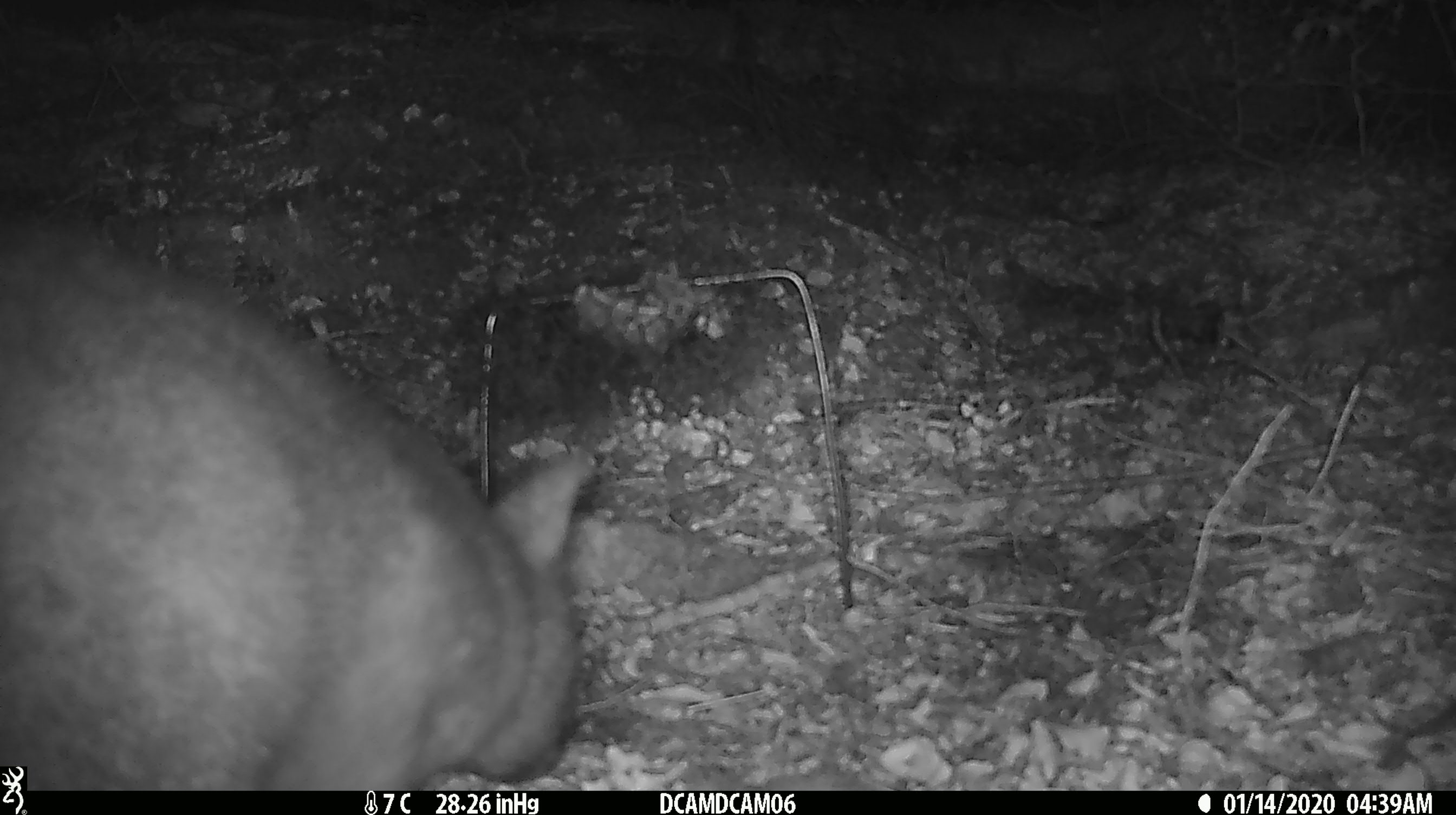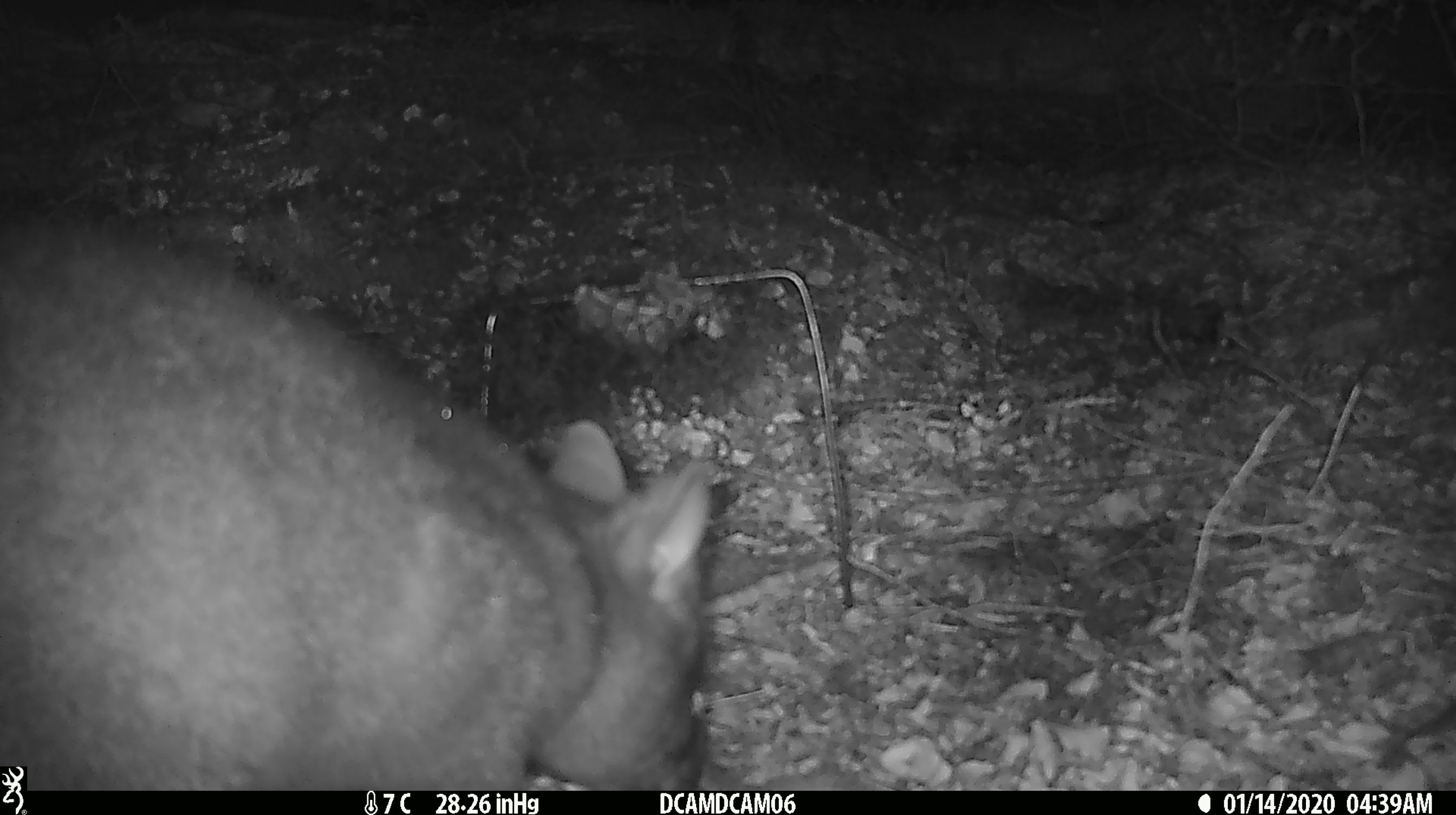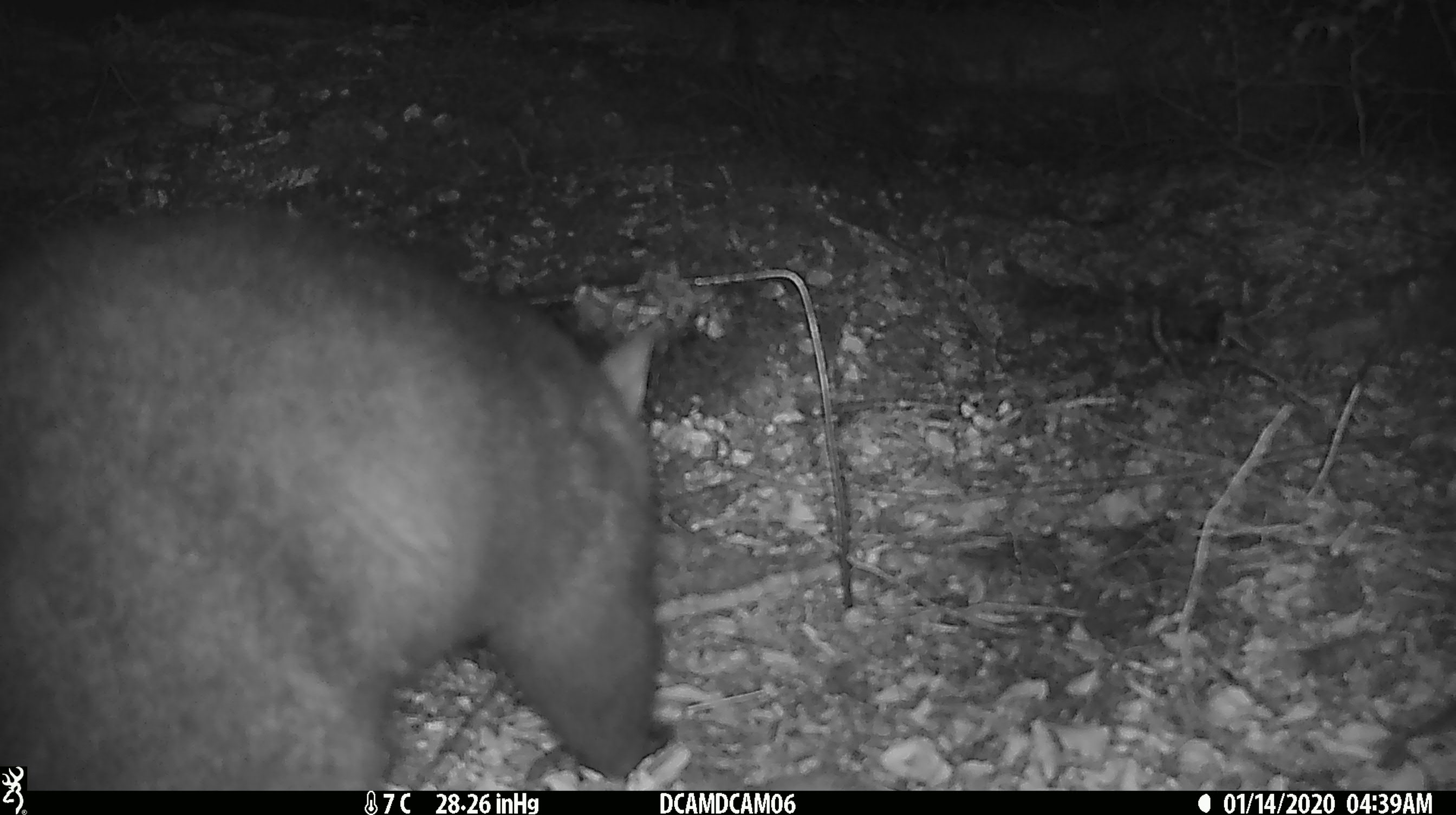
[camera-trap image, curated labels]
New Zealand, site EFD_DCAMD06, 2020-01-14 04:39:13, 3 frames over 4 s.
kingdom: Animalia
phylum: Chordata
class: Mammalia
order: Diprotodontia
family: Phalangeridae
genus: Trichosurus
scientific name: Trichosurus vulpecula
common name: common brushtail possum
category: possum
Possum (common brushtail possum) (Trichosurus vulpecula).